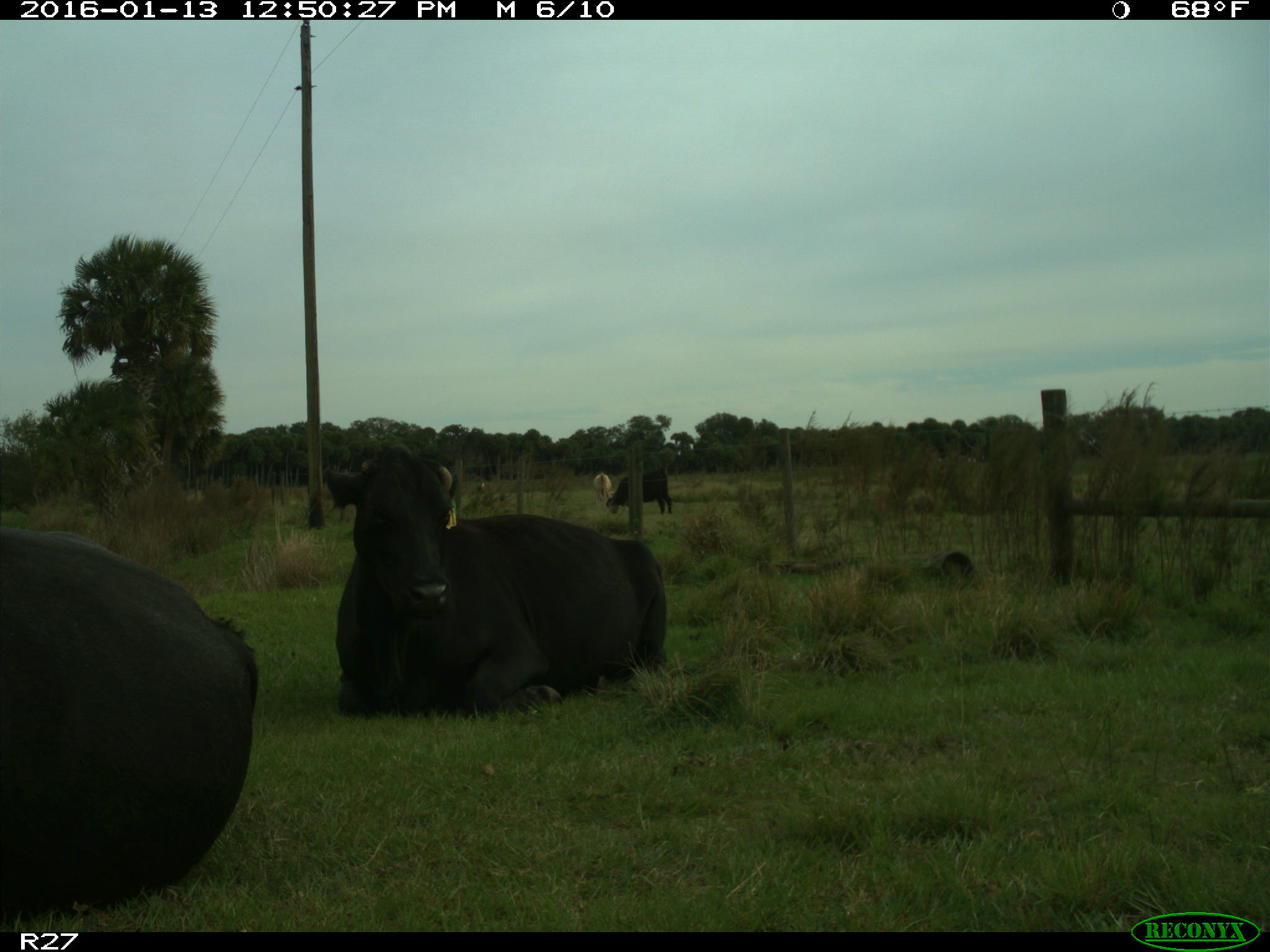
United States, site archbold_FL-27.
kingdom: Animalia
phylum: Chordata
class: Mammalia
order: Artiodactyla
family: Bovidae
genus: Bos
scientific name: Bos taurus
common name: domestic cow